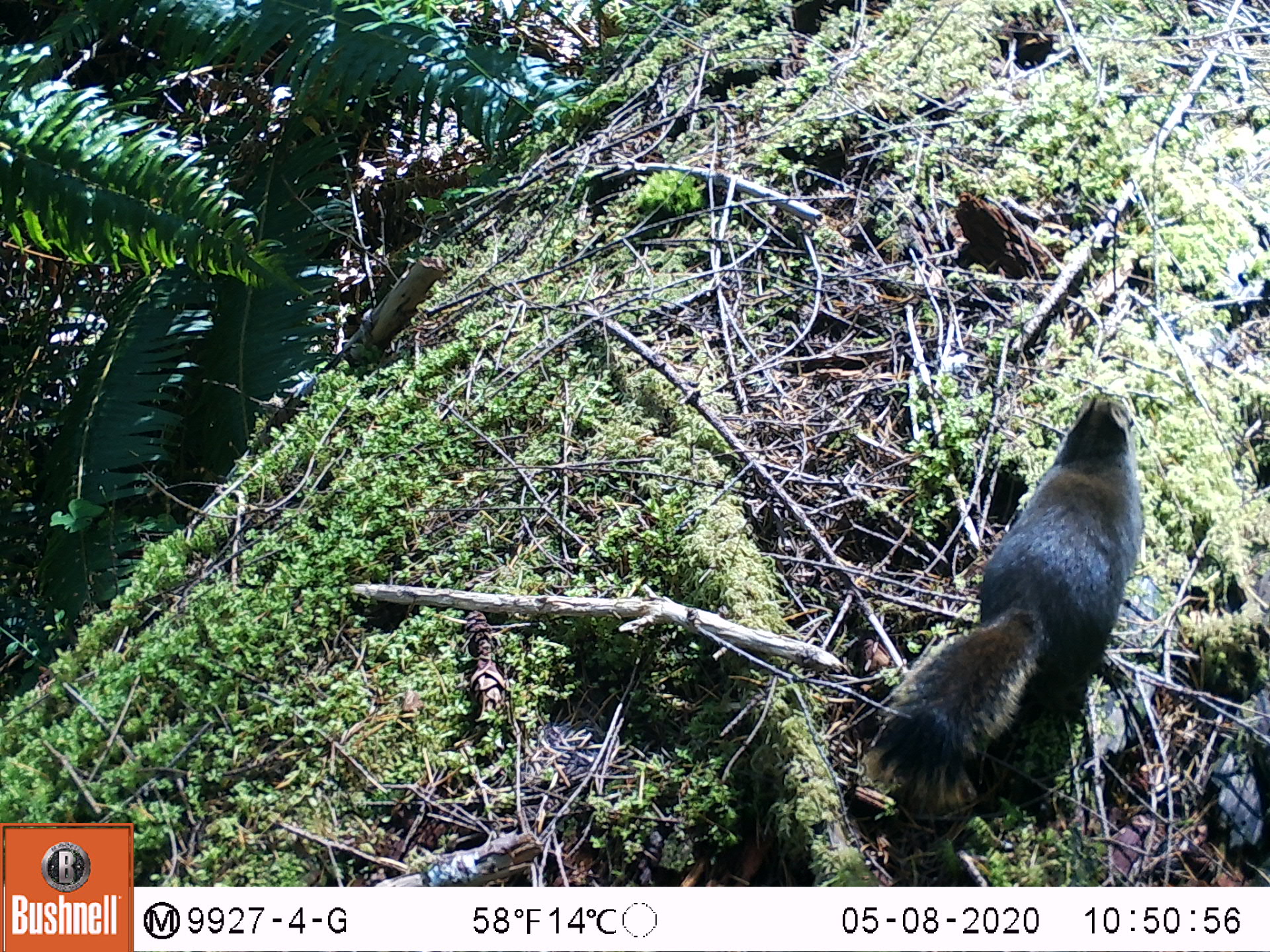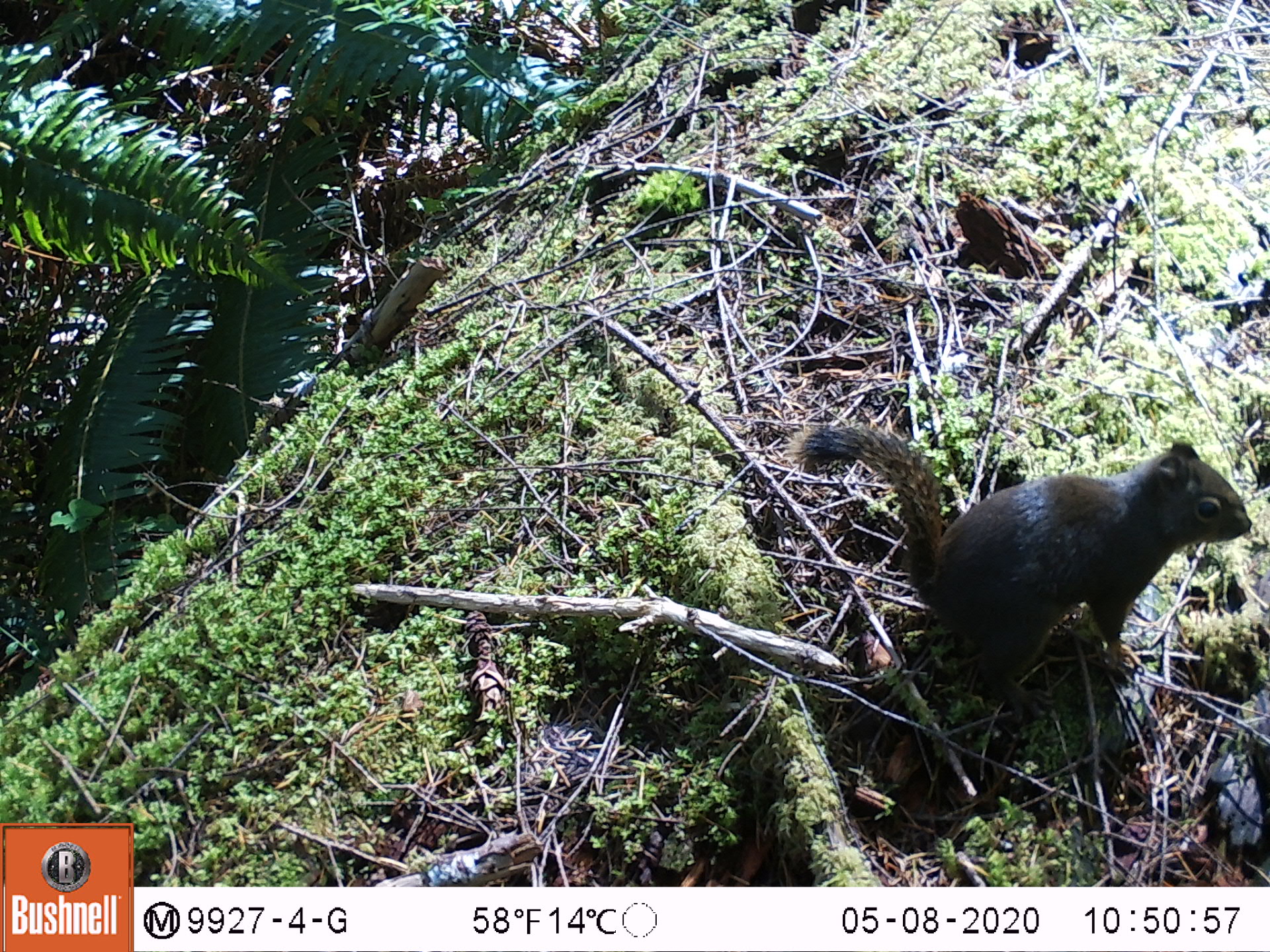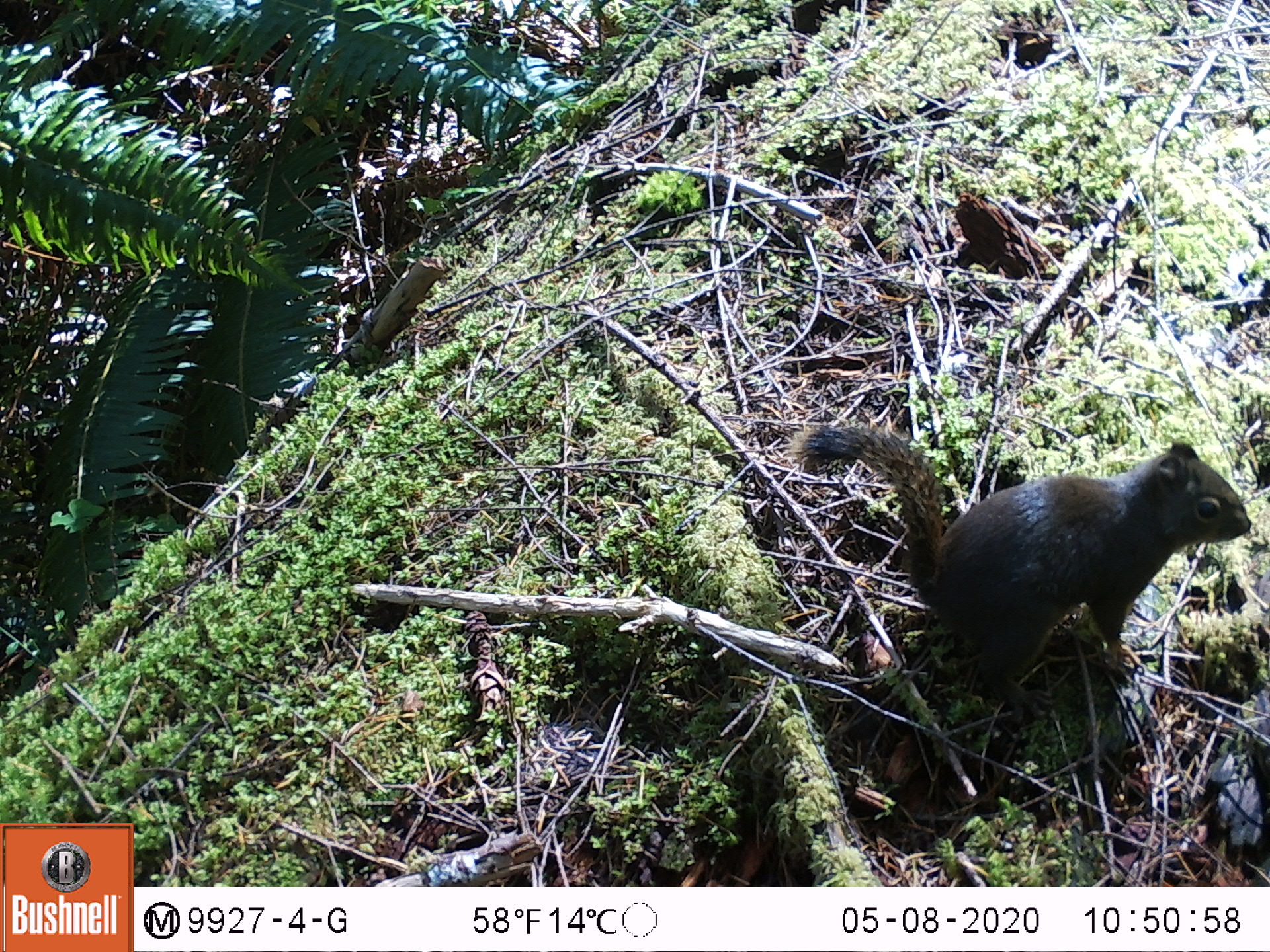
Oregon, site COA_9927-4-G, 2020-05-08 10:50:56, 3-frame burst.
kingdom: Animalia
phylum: Chordata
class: Mammalia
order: Rodentia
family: Sciuridae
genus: Tamiasciurus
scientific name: Tamiasciurus douglasii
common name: douglas squirrel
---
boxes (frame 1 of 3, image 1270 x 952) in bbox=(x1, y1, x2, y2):
douglas squirrel: bbox=(870, 392, 1143, 804)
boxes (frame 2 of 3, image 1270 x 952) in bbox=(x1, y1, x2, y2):
douglas squirrel: bbox=(808, 422, 1249, 666)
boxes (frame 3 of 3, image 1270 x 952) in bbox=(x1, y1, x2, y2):
douglas squirrel: bbox=(799, 425, 1252, 690)